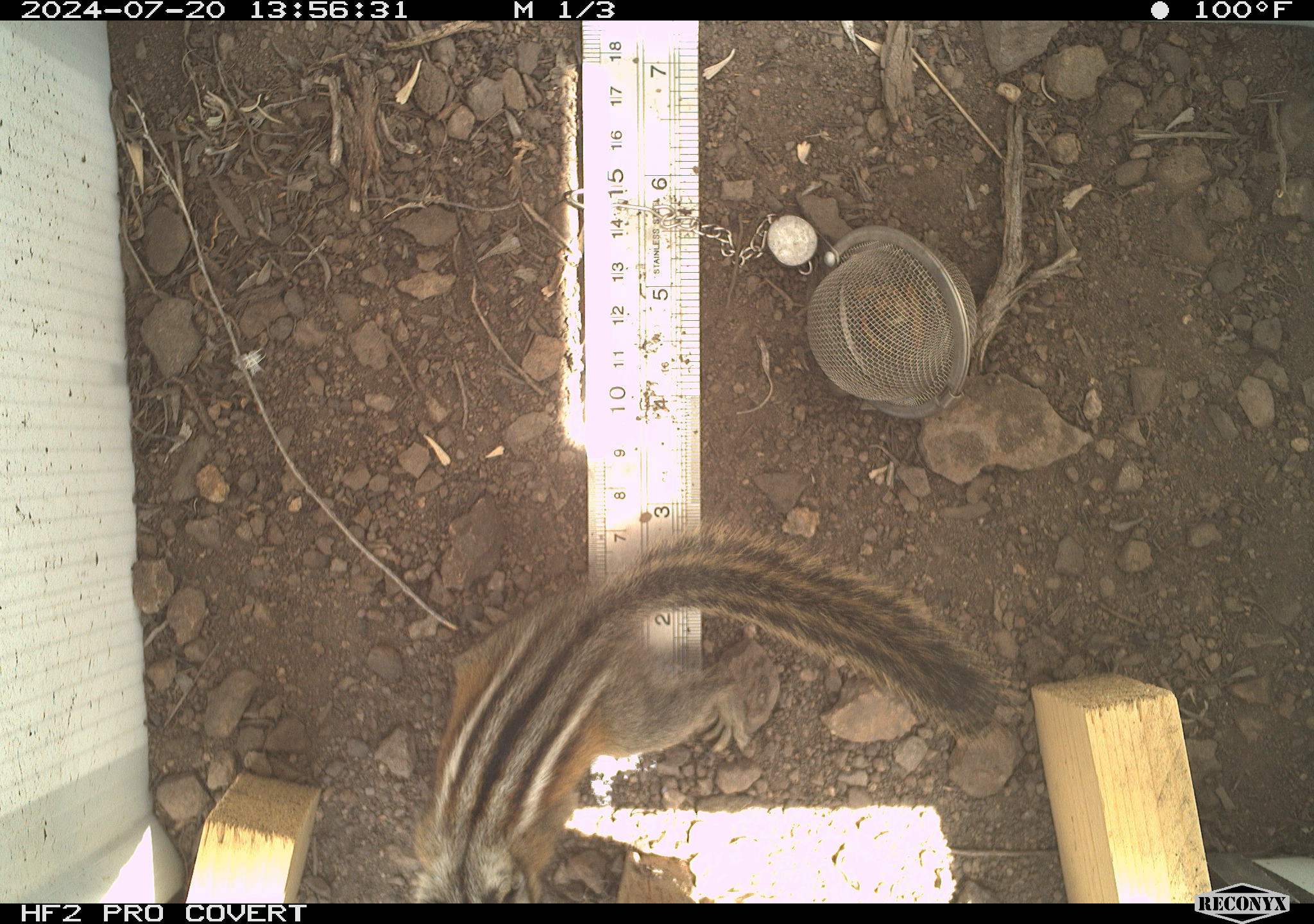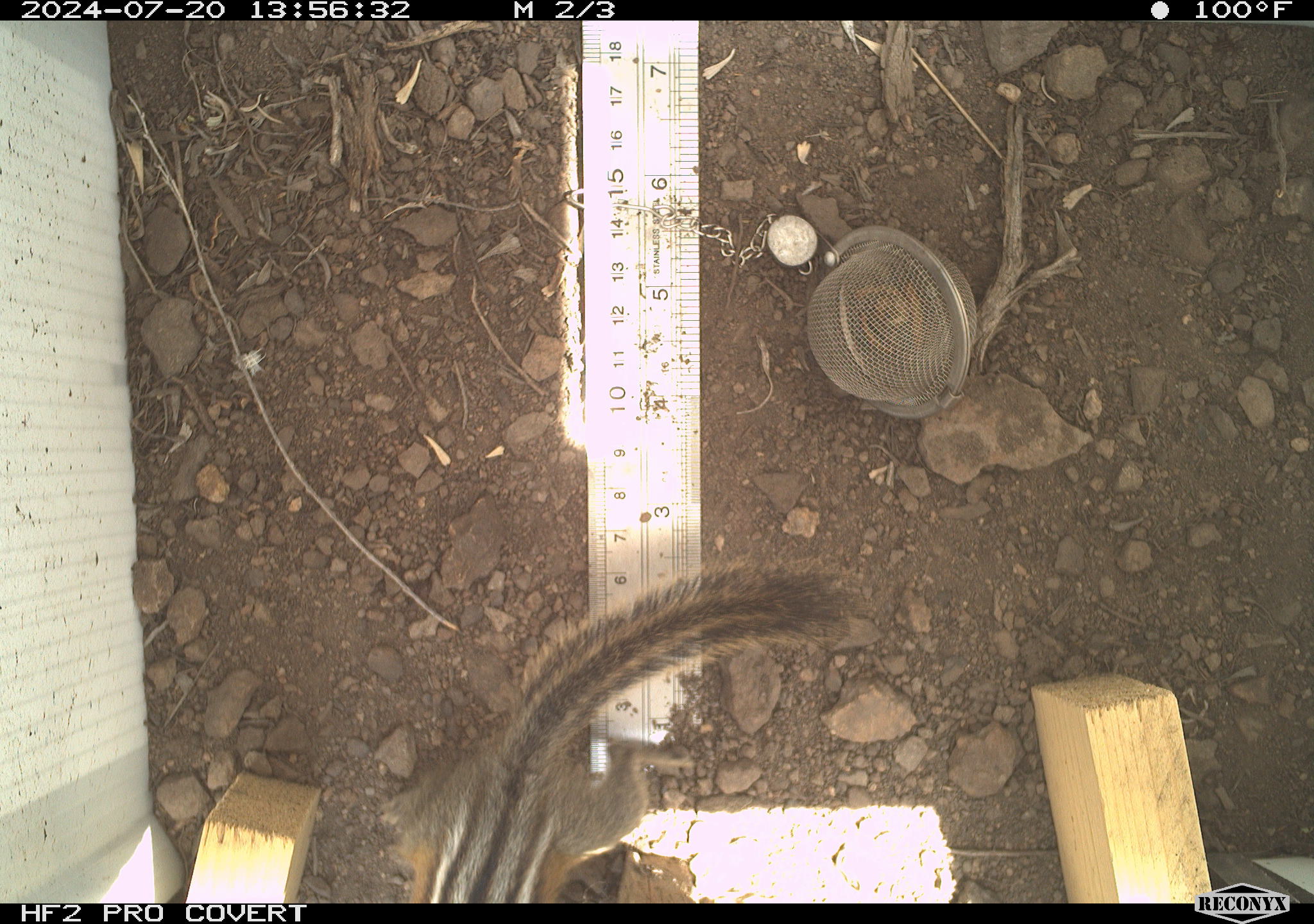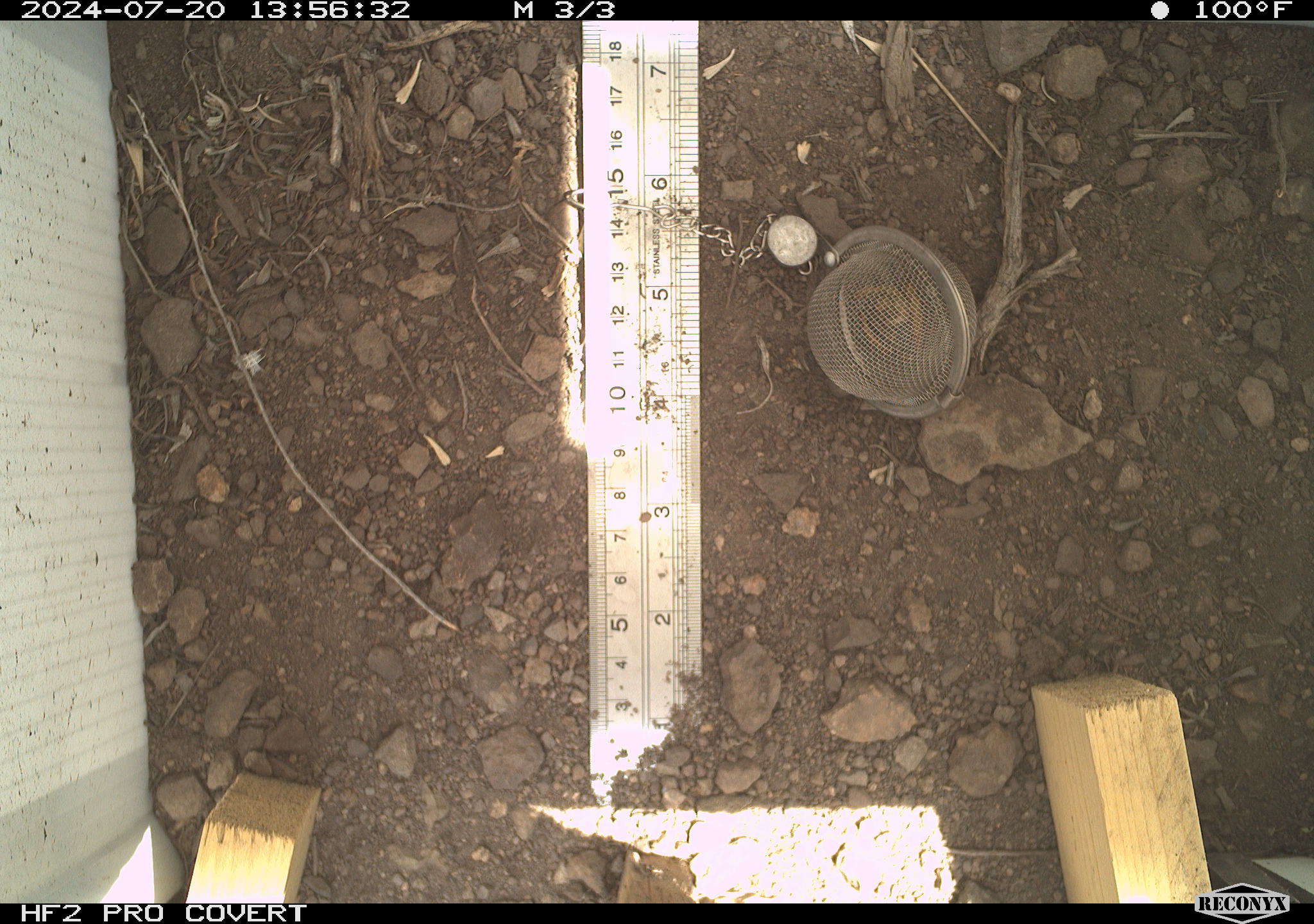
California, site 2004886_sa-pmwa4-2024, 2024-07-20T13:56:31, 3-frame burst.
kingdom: Animalia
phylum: Chordata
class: Mammalia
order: Rodentia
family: Sciuridae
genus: Neotamias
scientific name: Neotamias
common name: western chipmunks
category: neotamias species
Neotamias species (western chipmunks) (Neotamias).